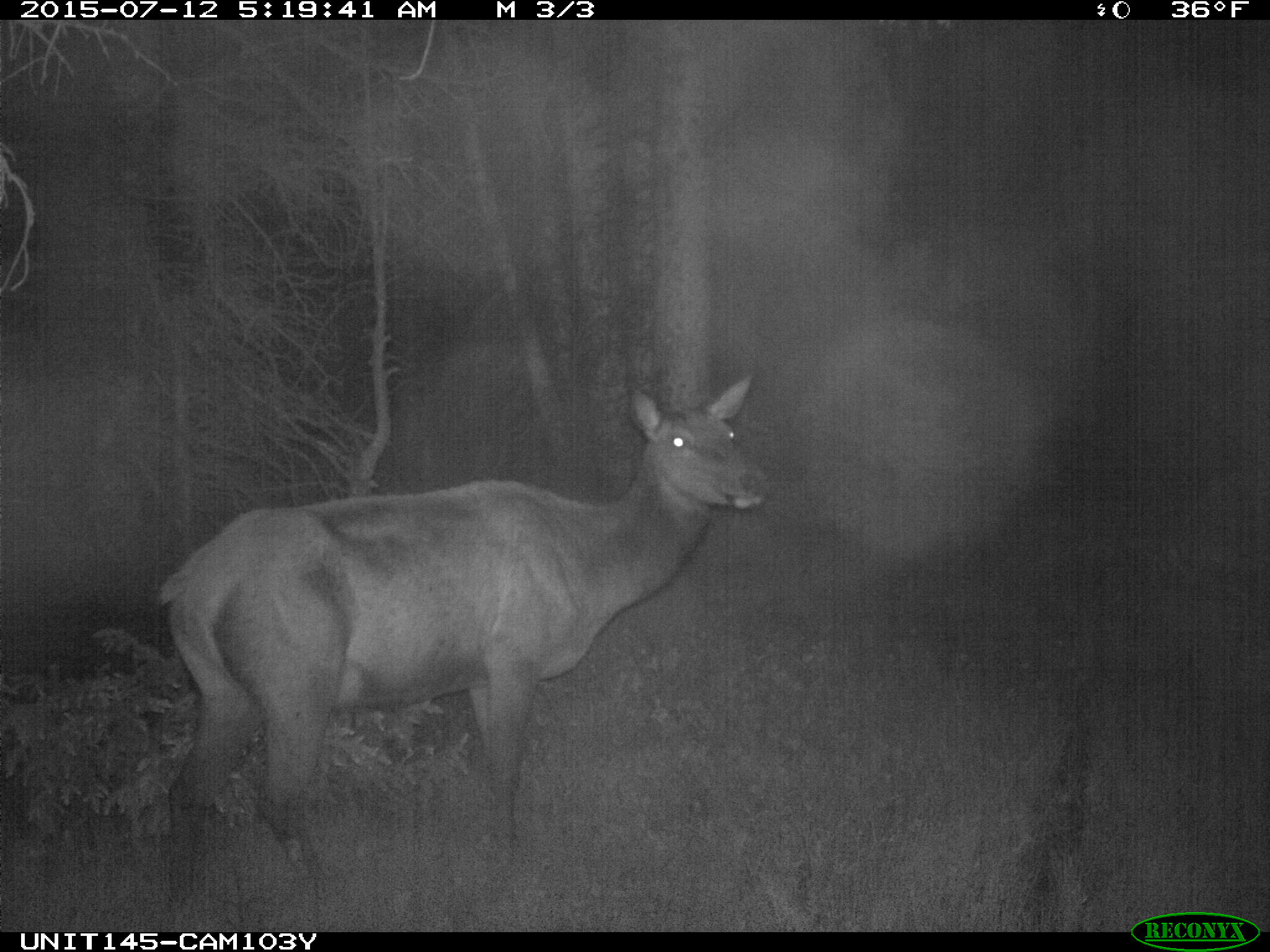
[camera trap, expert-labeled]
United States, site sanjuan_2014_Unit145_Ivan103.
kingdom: Animalia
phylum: Chordata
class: Mammalia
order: Artiodactyla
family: Cervidae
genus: Cervus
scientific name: Cervus elaphus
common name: red deer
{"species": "Cervus elaphus (red deer)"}